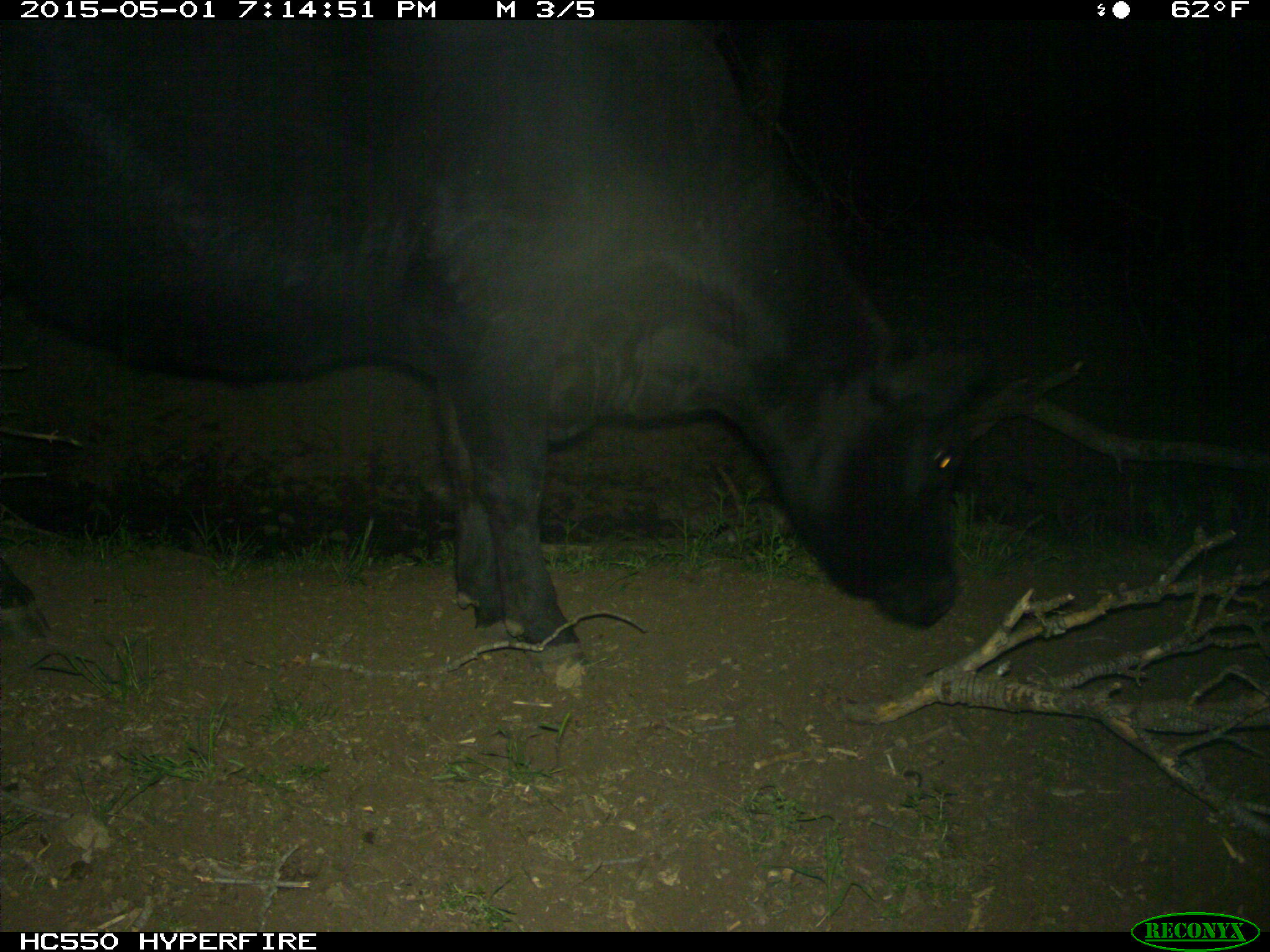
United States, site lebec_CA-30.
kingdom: Animalia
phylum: Chordata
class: Mammalia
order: Artiodactyla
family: Bovidae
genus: Bos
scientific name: Bos taurus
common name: domestic cow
Bos taurus (domestic cow).